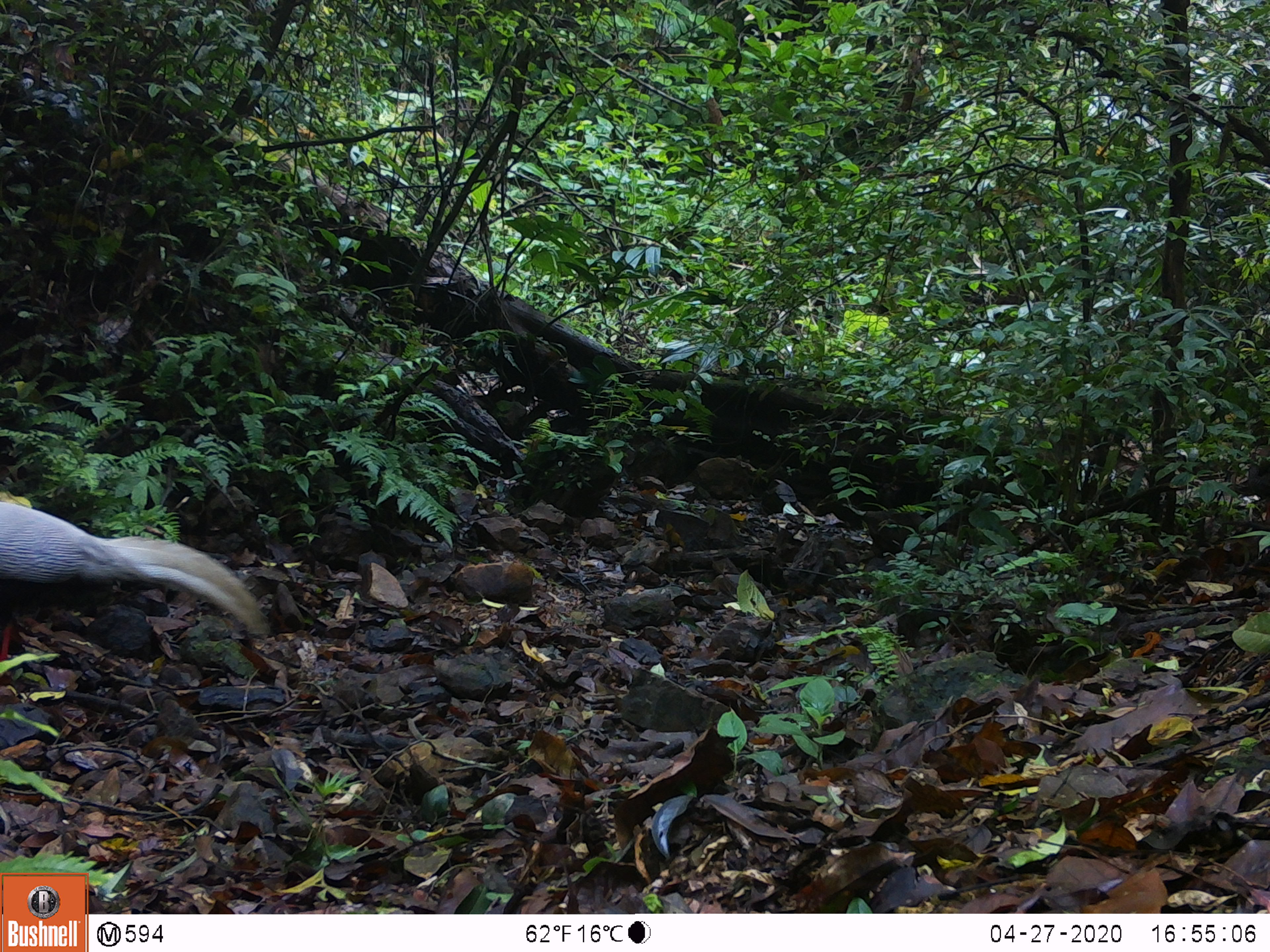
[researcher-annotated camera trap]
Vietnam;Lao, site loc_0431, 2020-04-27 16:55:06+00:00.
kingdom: Animalia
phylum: Chordata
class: Aves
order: Galliformes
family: Phasianidae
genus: Lophura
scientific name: Lophura nycthemera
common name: silver pheasant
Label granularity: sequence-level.